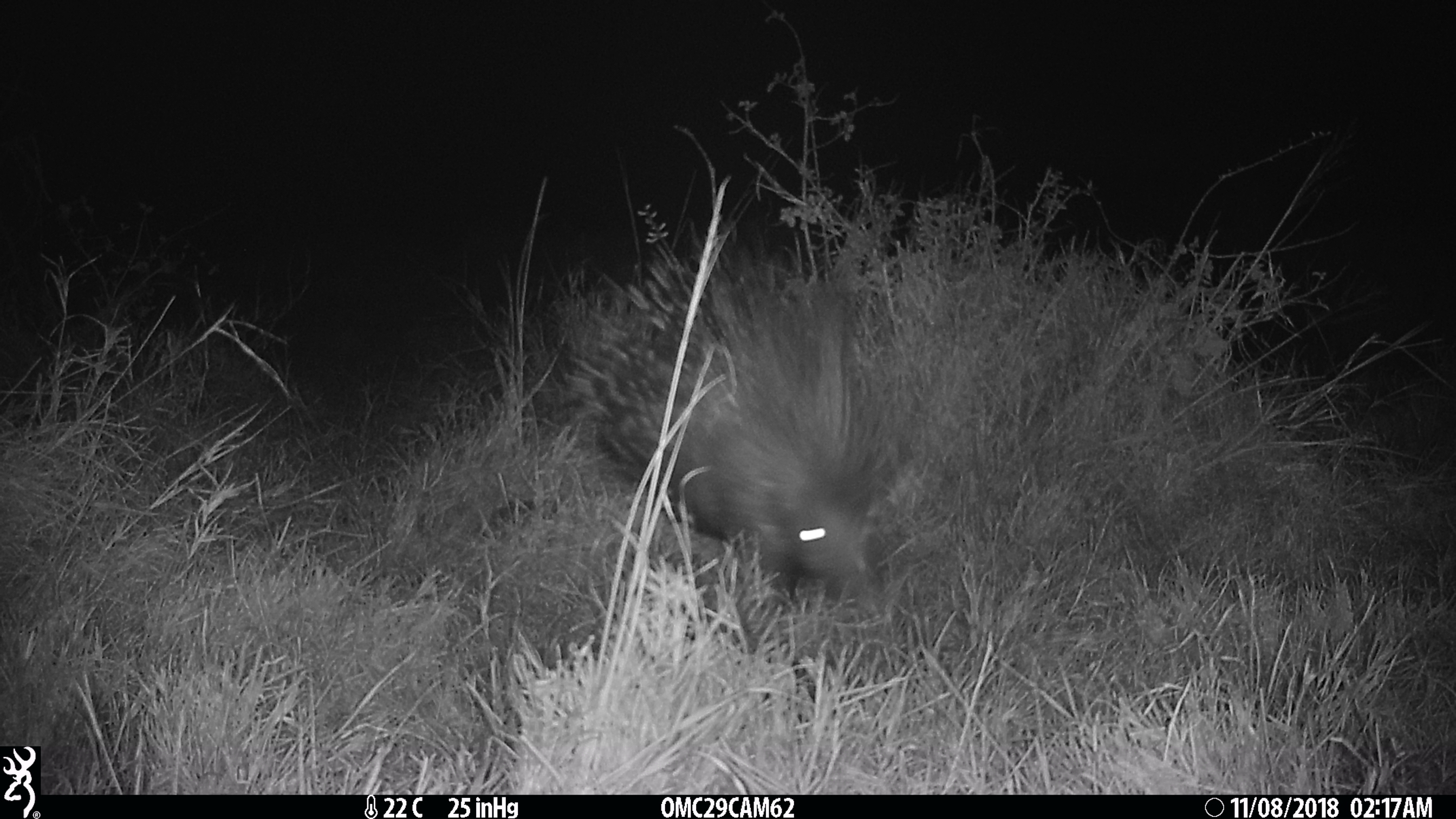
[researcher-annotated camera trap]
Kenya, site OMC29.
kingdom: Animalia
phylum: Chordata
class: Mammalia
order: Rodentia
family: Hystricidae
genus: Hystrix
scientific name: Hystrix africaeaustralis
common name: porcupine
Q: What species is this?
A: Porcupine (Hystrix africaeaustralis).